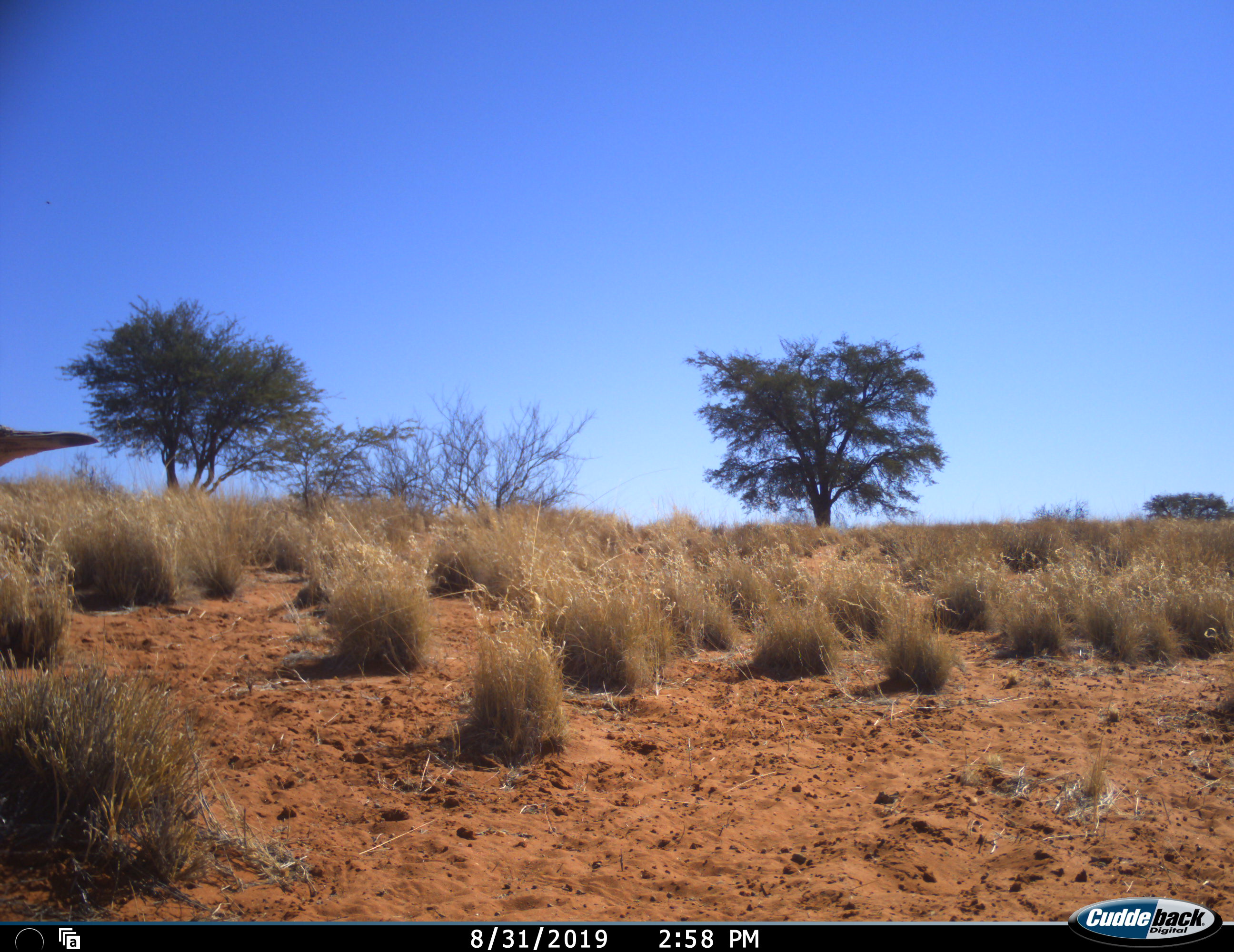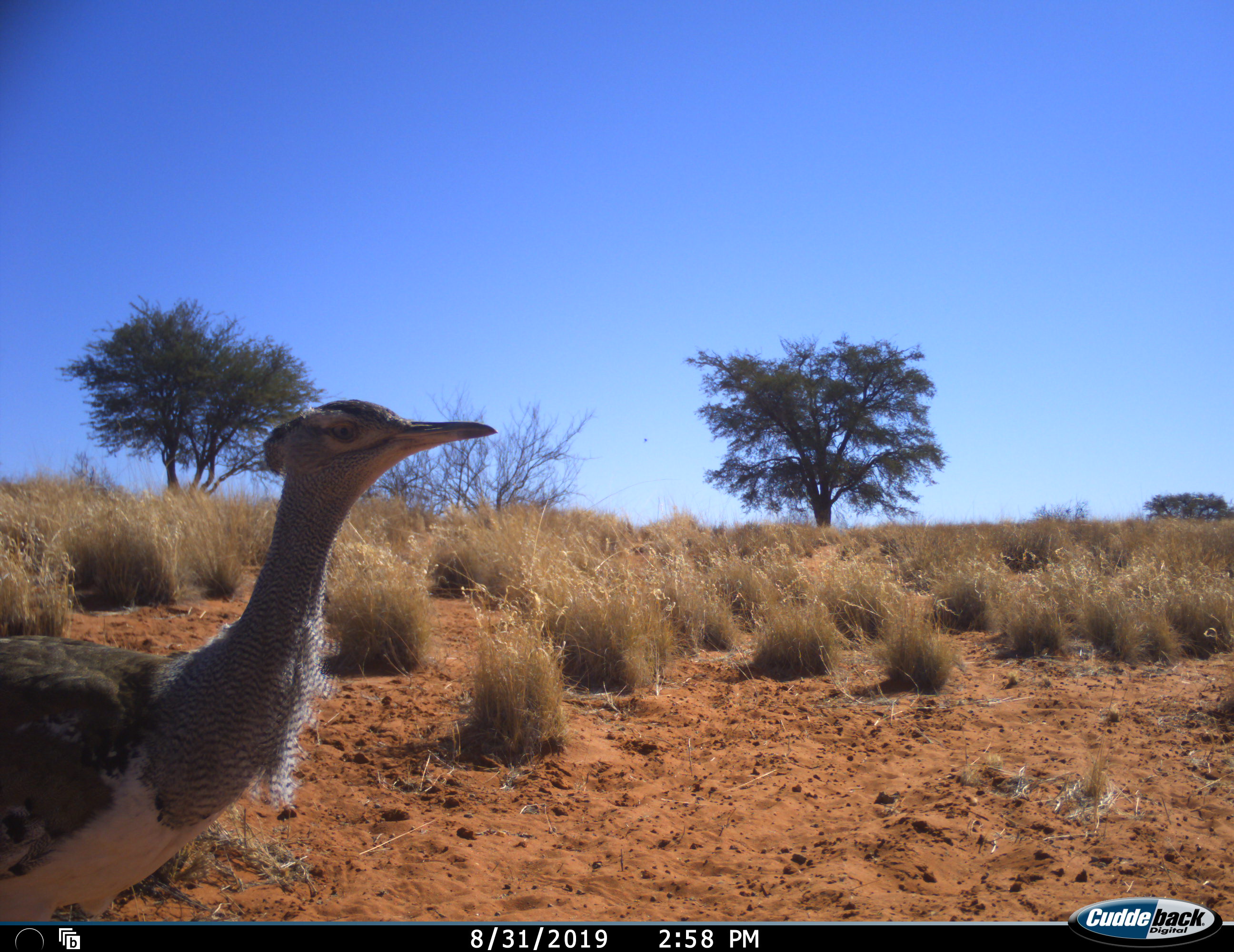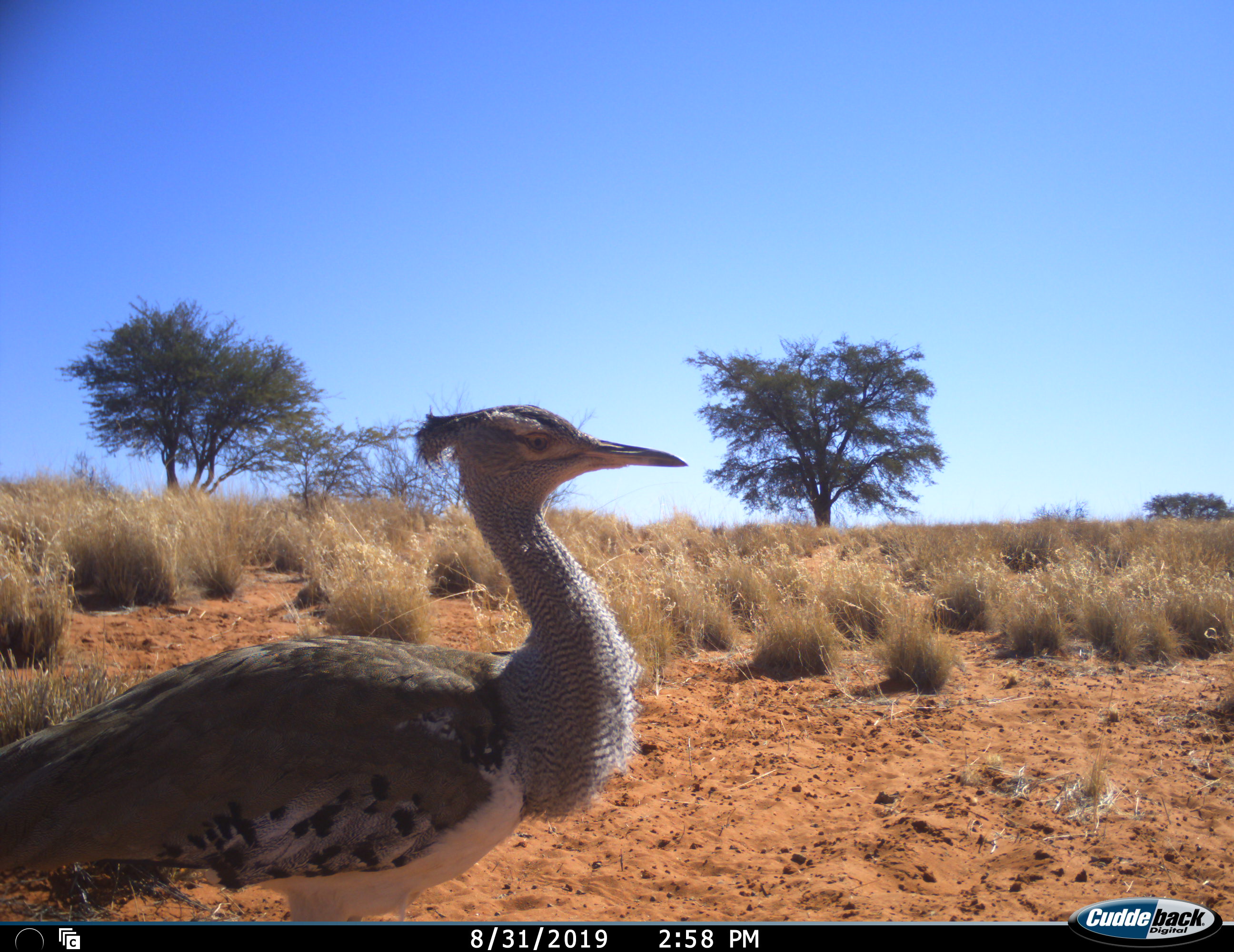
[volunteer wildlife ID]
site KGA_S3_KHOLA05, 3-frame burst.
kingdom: Animalia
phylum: Chordata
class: Aves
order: Otidiformes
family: Otididae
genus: Ardeotis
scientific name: Ardeotis kori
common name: kori bustard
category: bustardkori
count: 1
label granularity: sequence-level